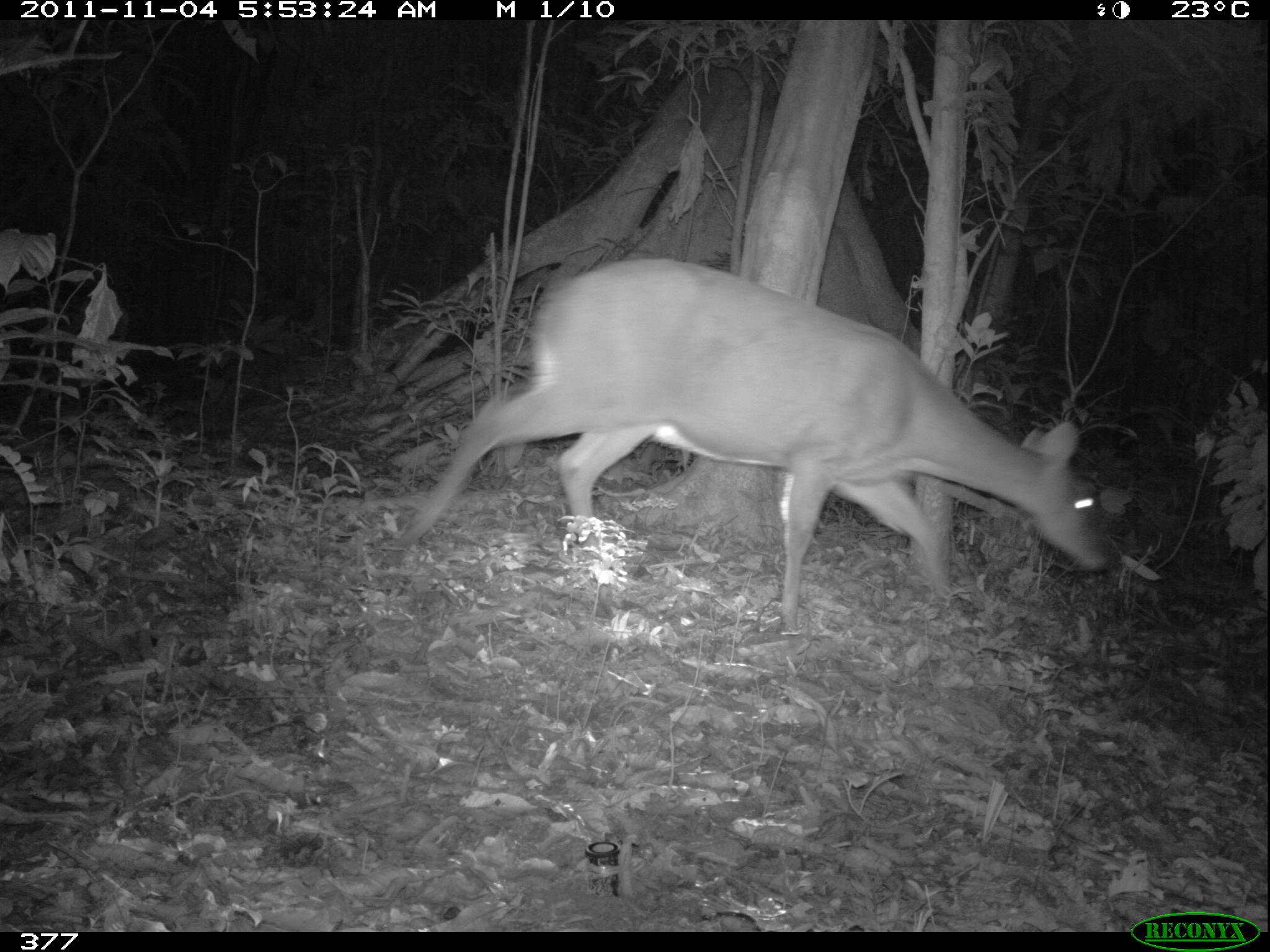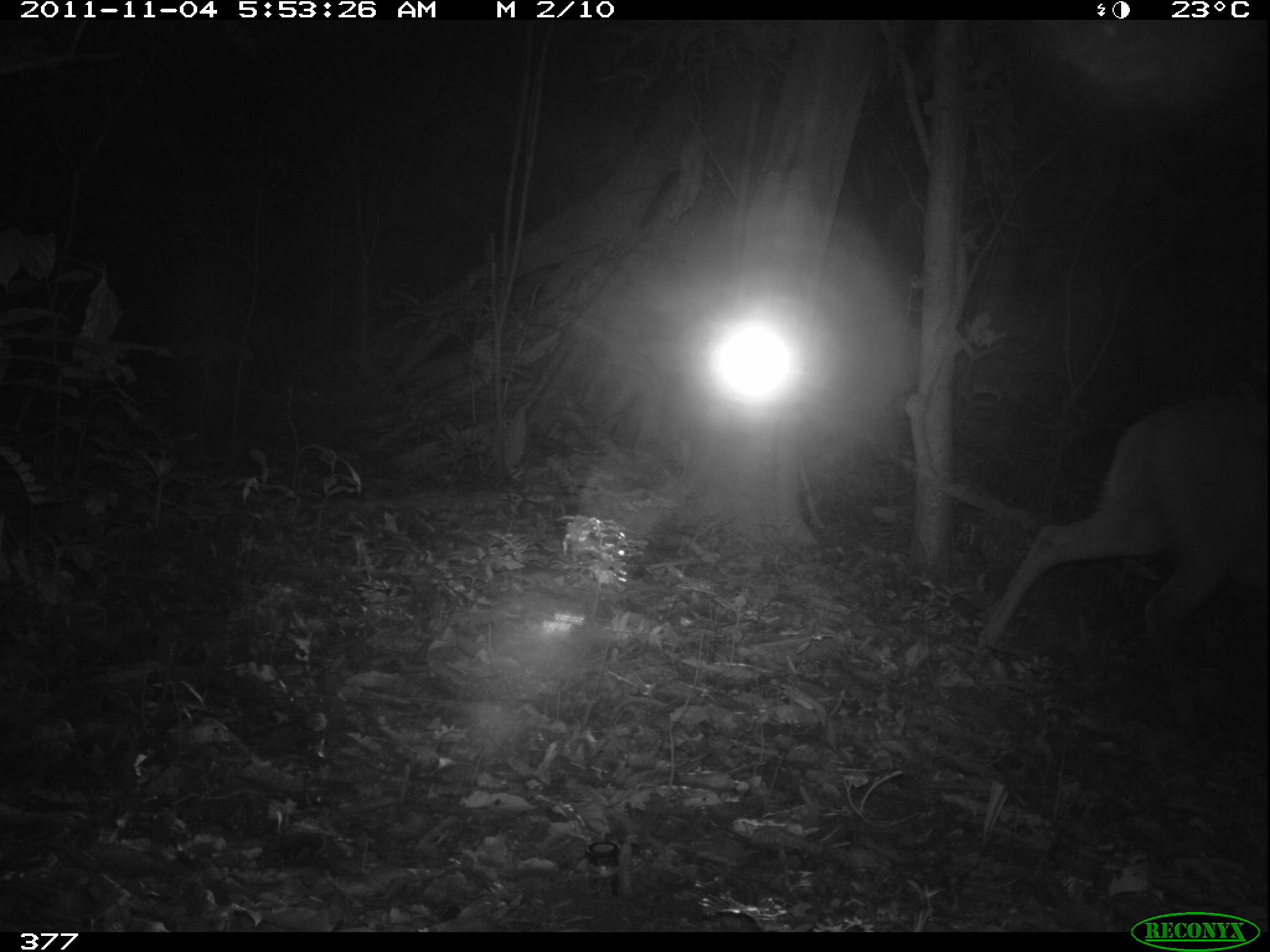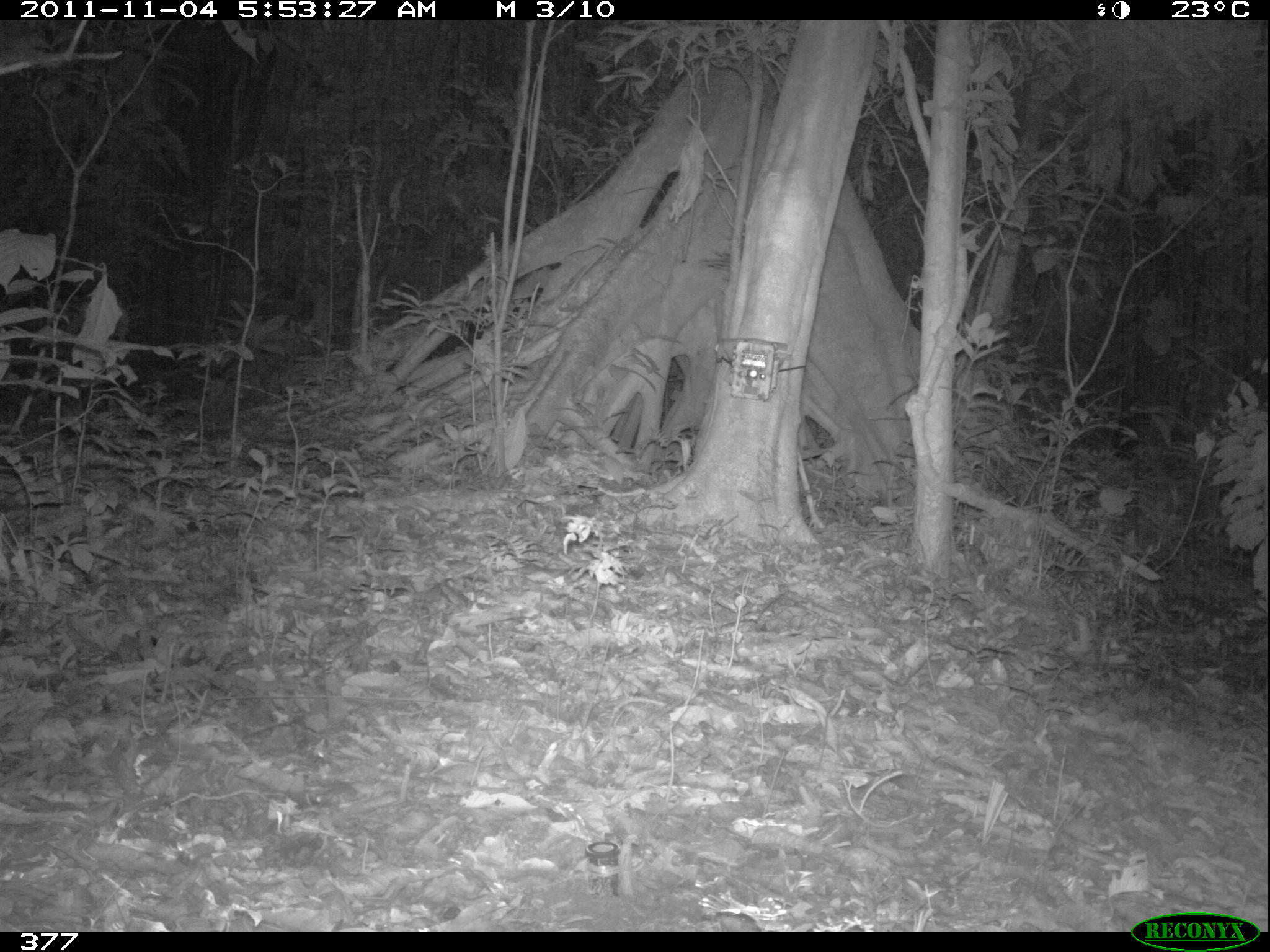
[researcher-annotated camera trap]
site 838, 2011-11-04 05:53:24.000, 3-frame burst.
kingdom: Animalia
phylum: Chordata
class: Mammalia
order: Artiodactyla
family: Cervidae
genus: Mazama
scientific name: Mazama americana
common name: red brocket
Mazama americana (red brocket).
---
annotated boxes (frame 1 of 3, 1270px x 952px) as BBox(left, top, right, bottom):
mazama americana: BBox(382, 251, 1123, 636)